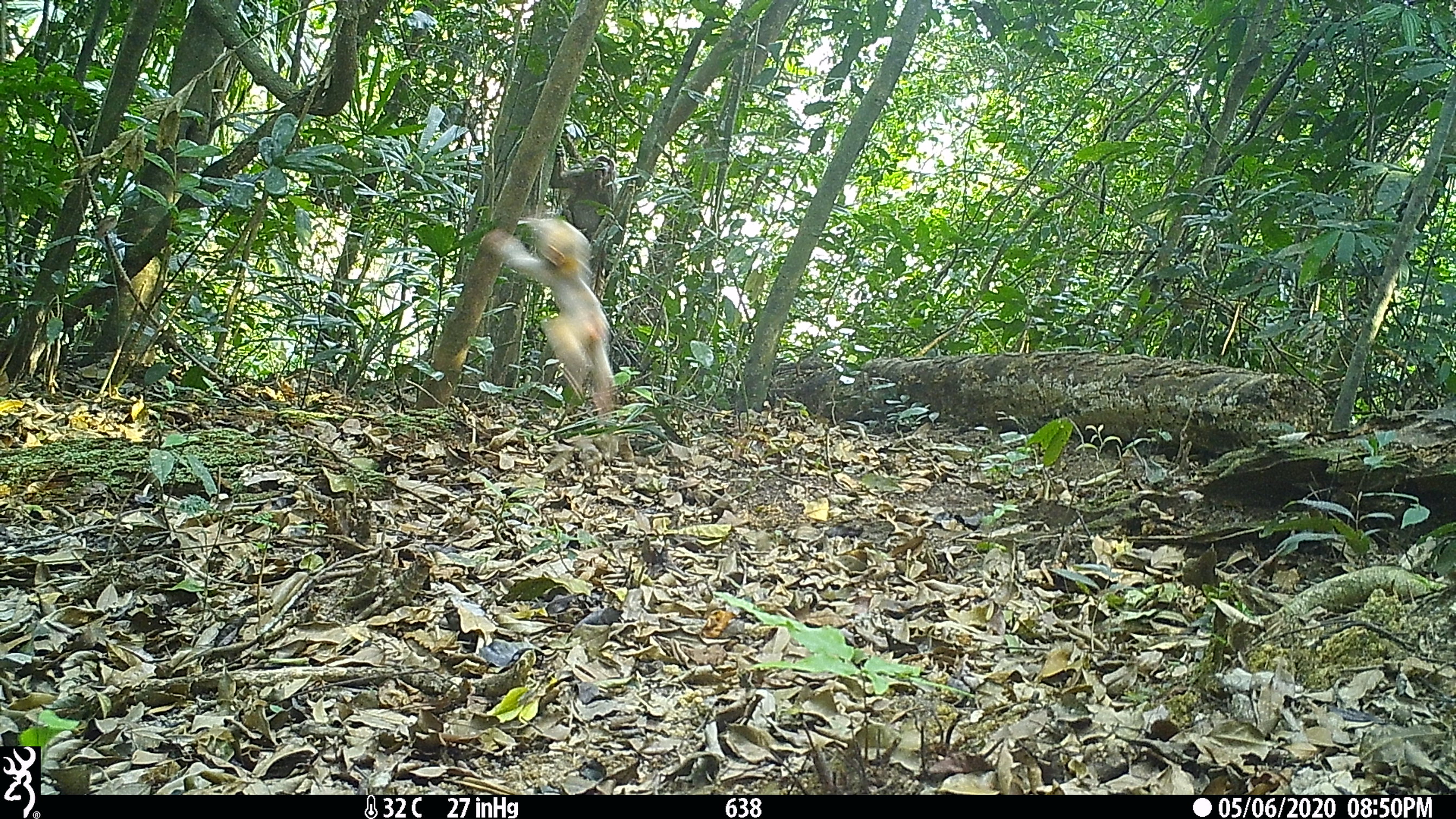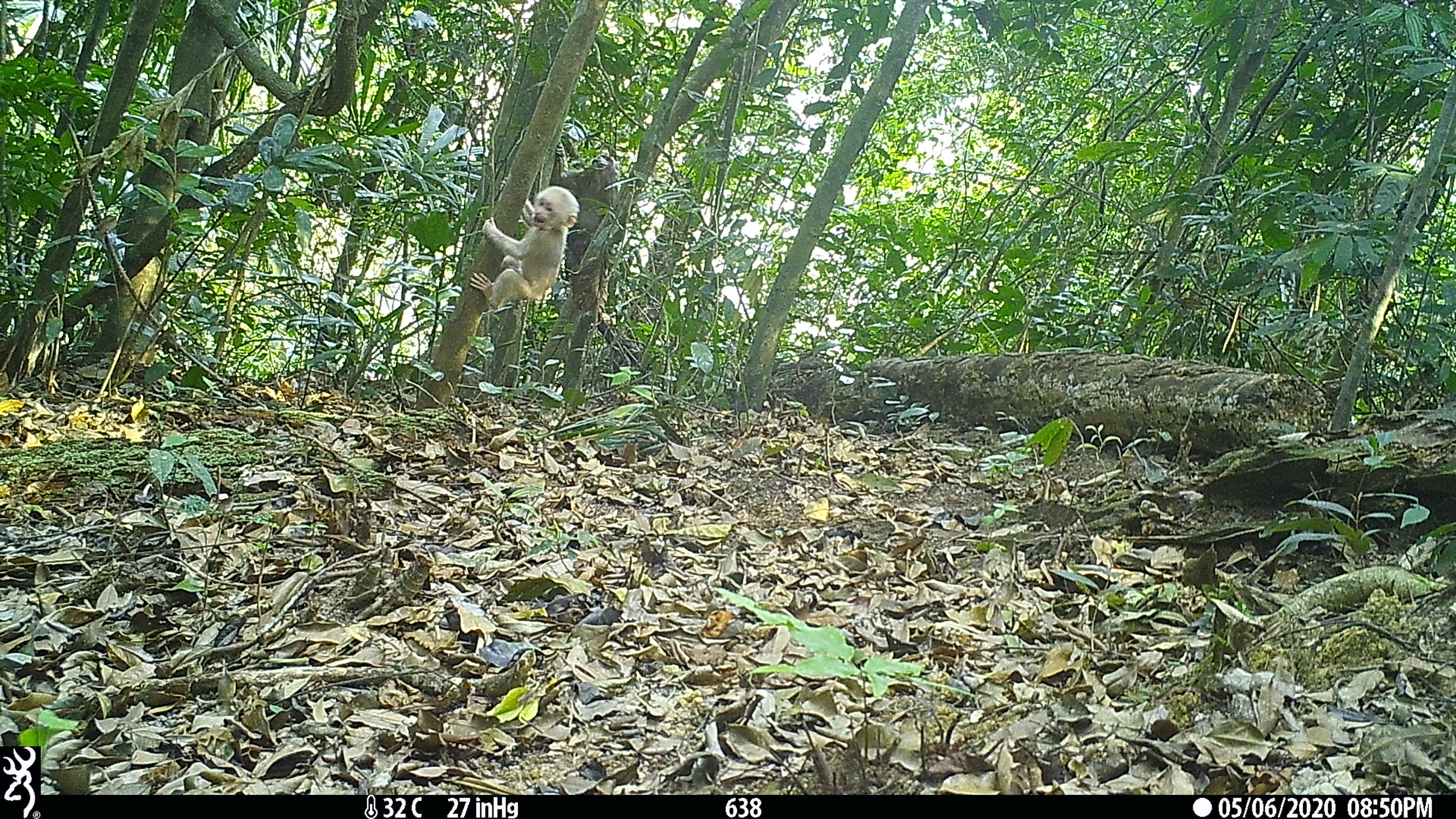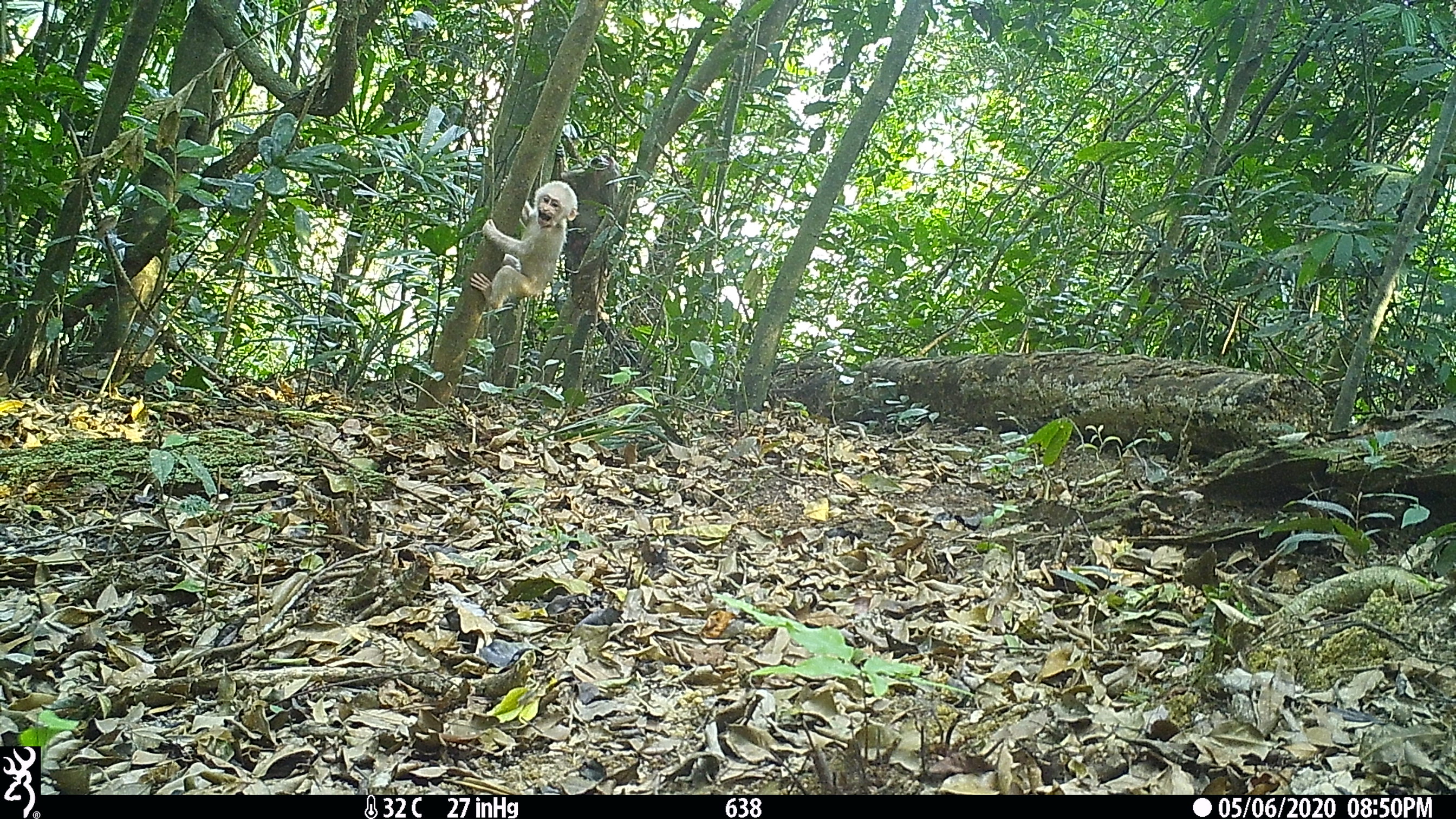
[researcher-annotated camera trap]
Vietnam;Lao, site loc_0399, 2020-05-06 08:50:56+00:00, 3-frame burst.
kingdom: Animalia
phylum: Chordata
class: Mammalia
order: Primates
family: Cercopithecidae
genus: Macaca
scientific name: Macaca arctoides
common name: stump-tailed macaque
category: stump tailed macaque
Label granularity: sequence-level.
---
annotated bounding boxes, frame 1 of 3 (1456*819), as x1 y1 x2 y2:
stump tailed macaque: 480 215 616 421; 546 139 617 241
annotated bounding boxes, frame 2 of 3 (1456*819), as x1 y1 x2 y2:
stump tailed macaque: 469 186 580 310; 549 140 621 277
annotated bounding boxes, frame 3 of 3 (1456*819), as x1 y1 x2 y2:
stump tailed macaque: 469 180 577 310; 549 141 621 277